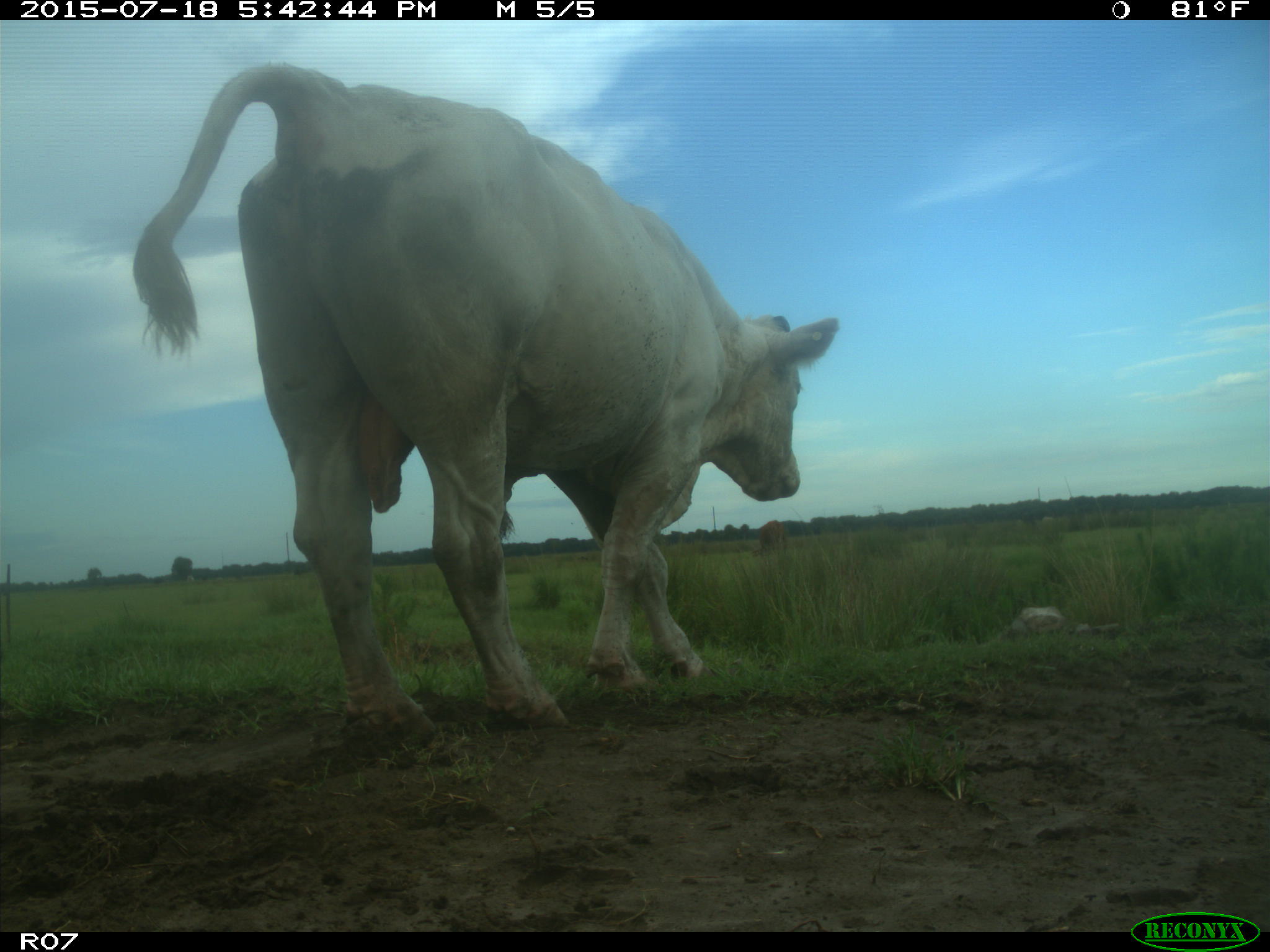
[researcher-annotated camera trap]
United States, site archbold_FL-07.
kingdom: Animalia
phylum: Chordata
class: Mammalia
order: Artiodactyla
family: Bovidae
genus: Bos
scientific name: Bos taurus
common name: domestic cow